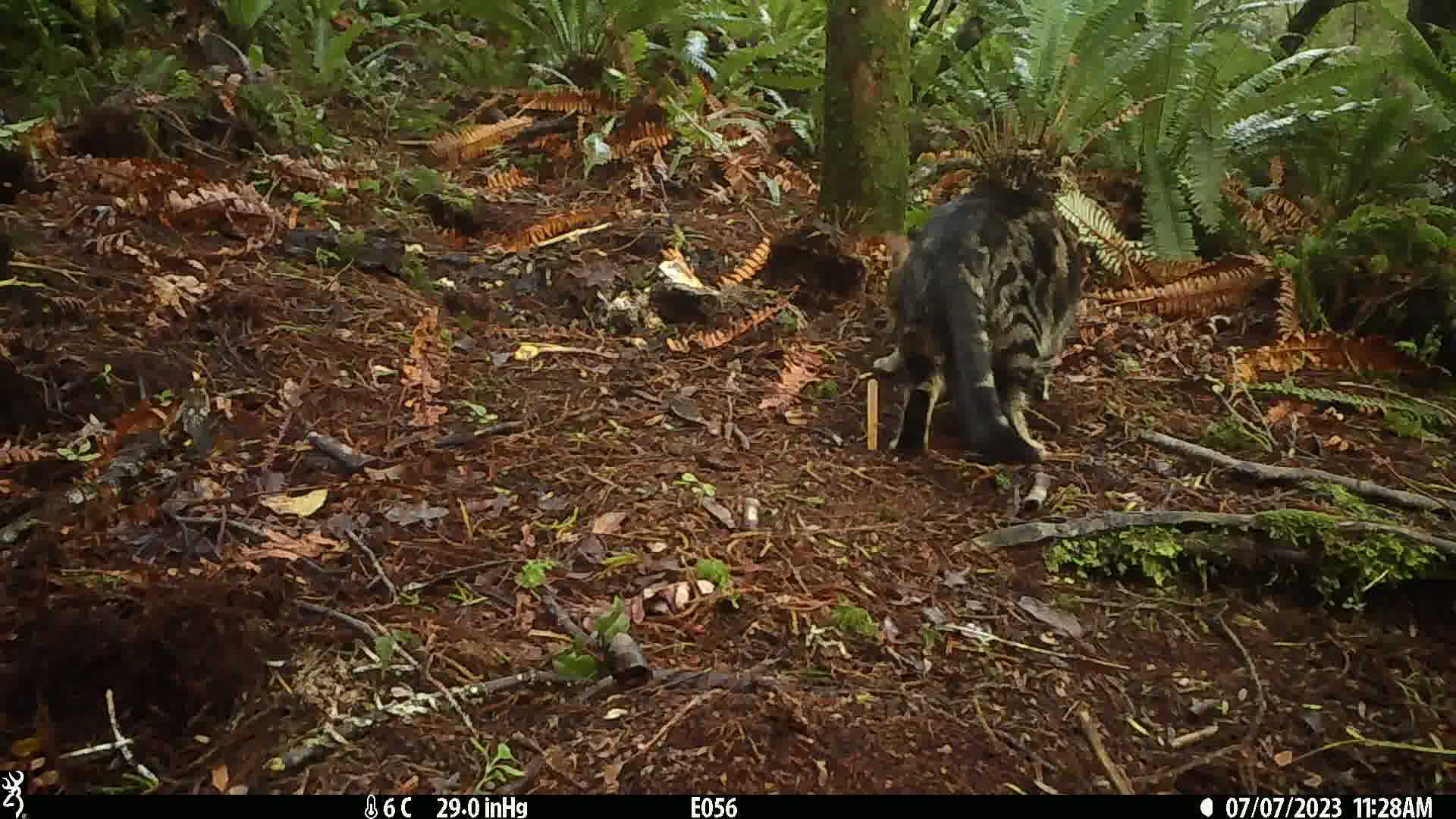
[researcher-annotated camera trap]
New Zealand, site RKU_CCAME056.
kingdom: Animalia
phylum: Chordata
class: Mammalia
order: Carnivora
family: Felidae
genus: Felis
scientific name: Felis catus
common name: domestic cat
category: cat